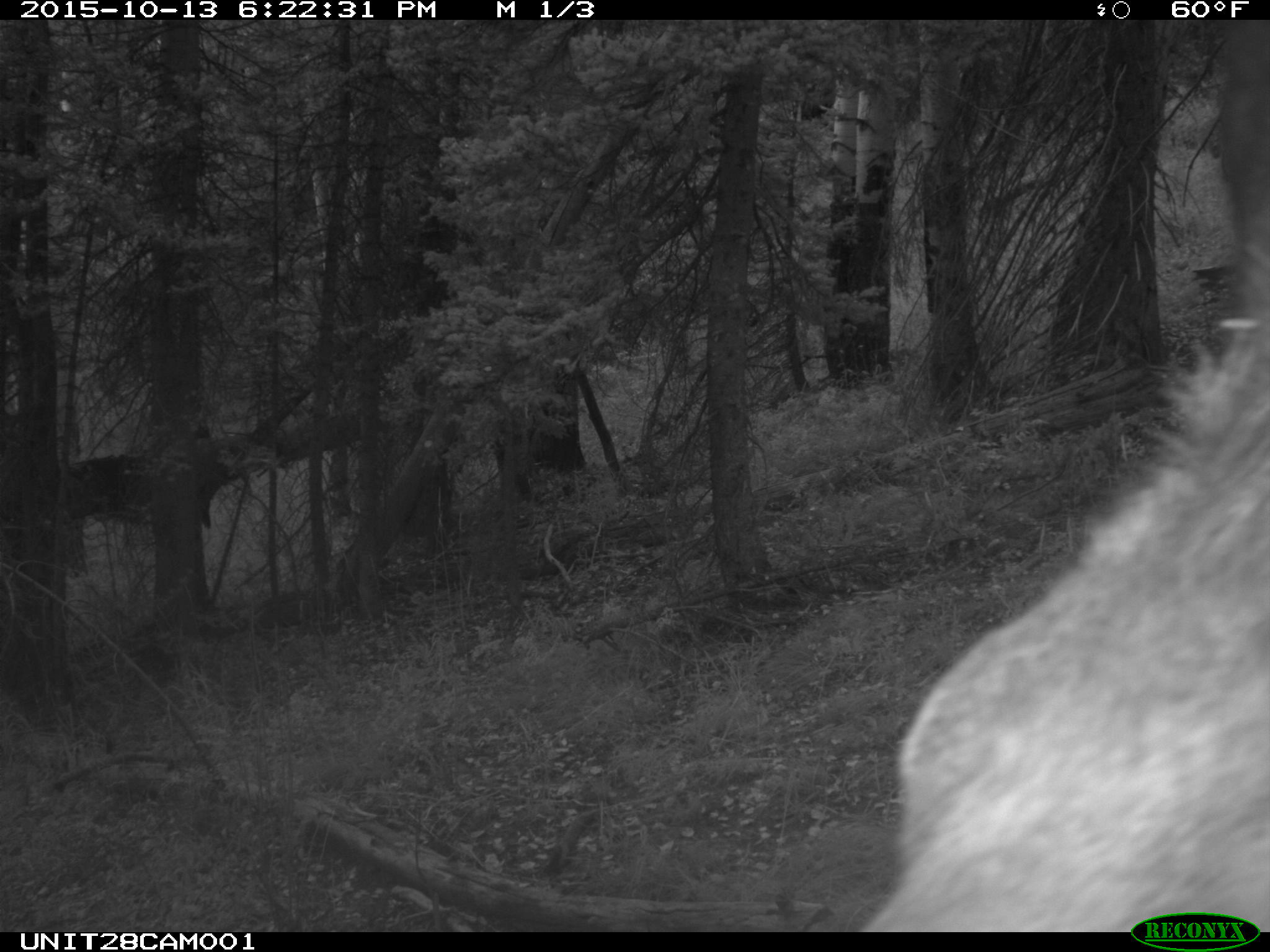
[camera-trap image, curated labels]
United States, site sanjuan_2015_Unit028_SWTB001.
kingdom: Animalia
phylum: Chordata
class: Mammalia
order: Artiodactyla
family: Cervidae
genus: Cervus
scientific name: Cervus elaphus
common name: red deer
Cervus elaphus (red deer).